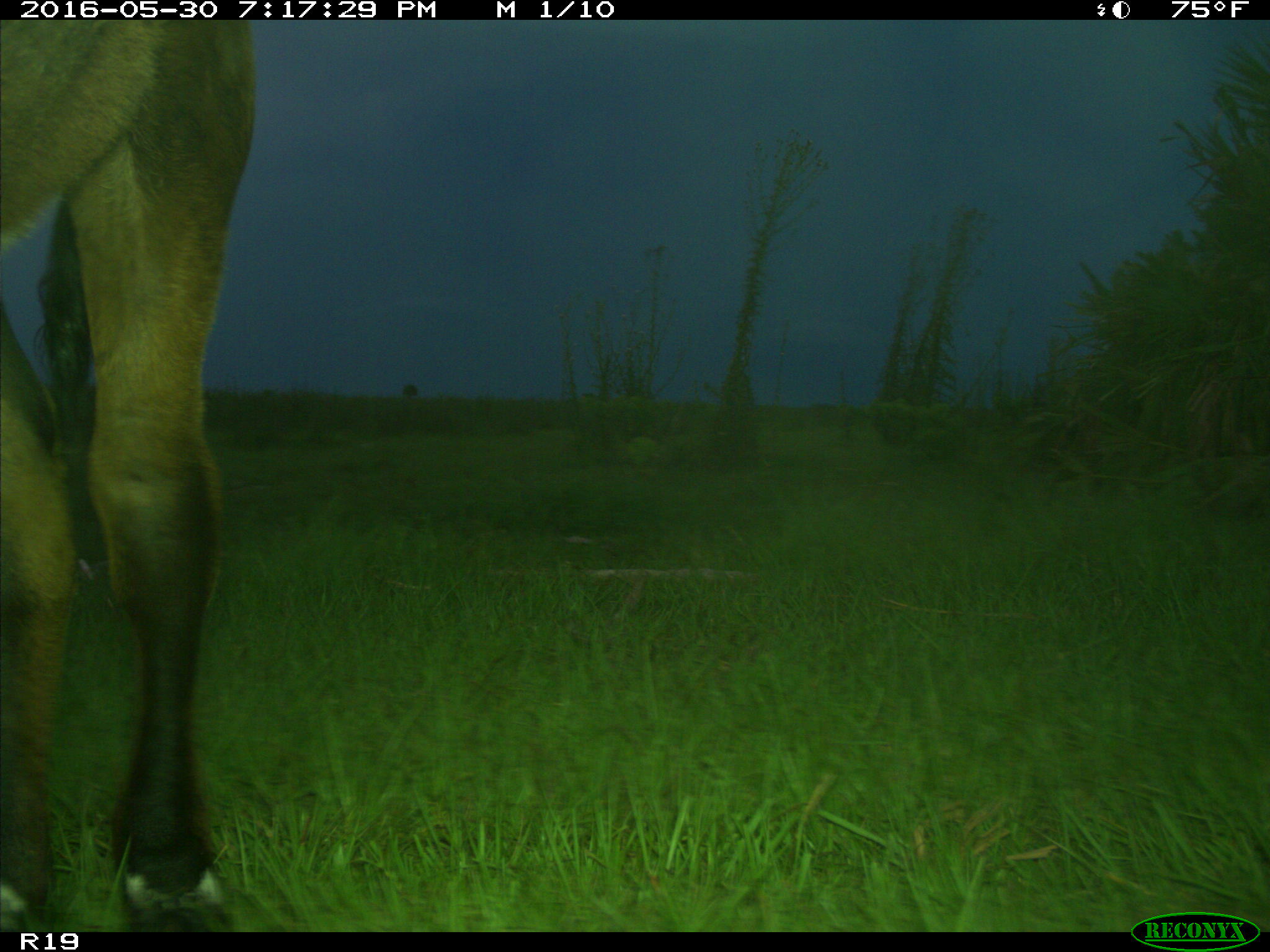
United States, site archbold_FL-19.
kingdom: Animalia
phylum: Chordata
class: Mammalia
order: Artiodactyla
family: Bovidae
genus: Bos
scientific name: Bos taurus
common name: domestic cow